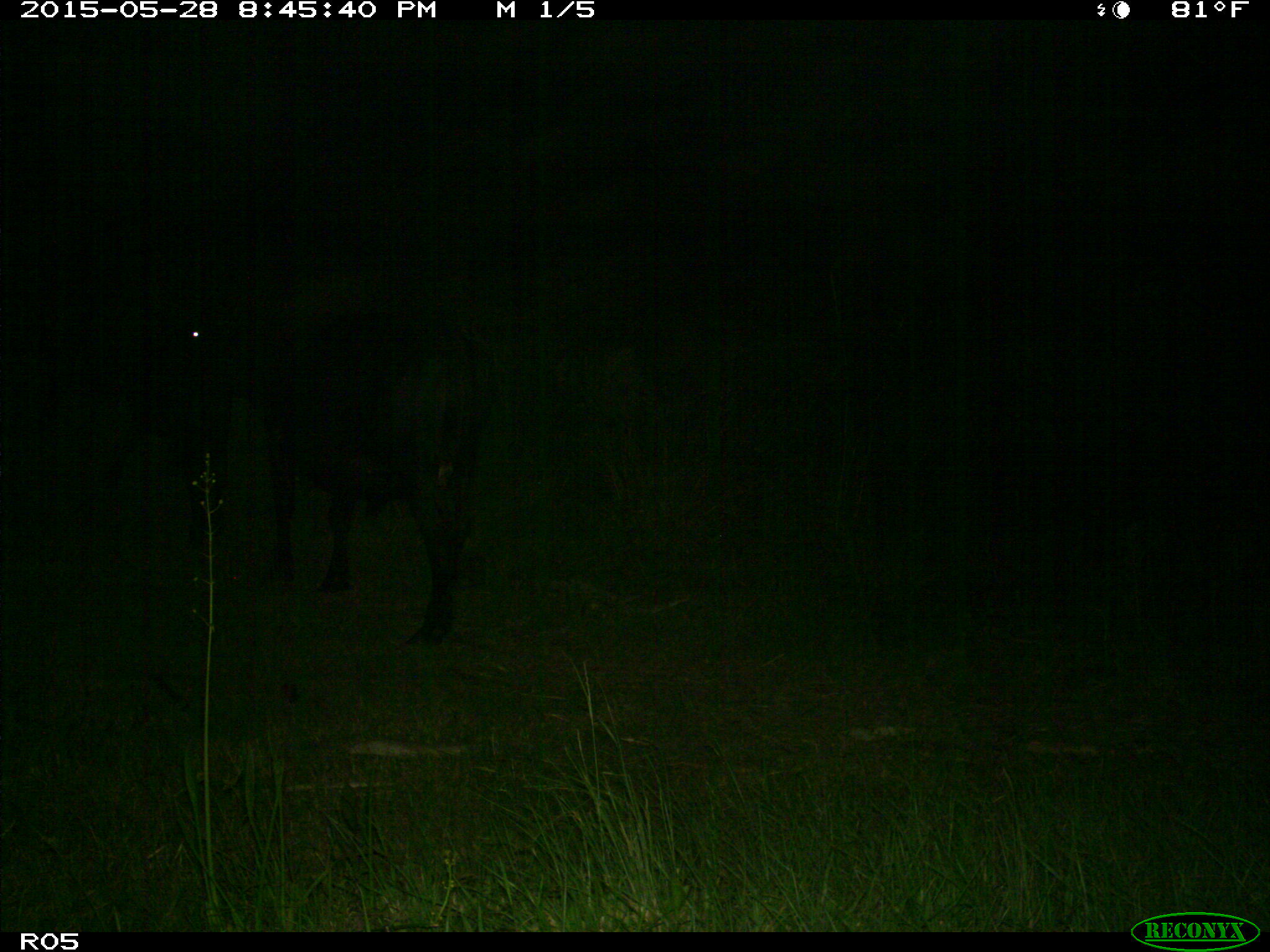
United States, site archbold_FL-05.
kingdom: Animalia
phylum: Chordata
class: Mammalia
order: Artiodactyla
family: Bovidae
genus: Bos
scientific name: Bos taurus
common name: domestic cow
Bos taurus (domestic cow).